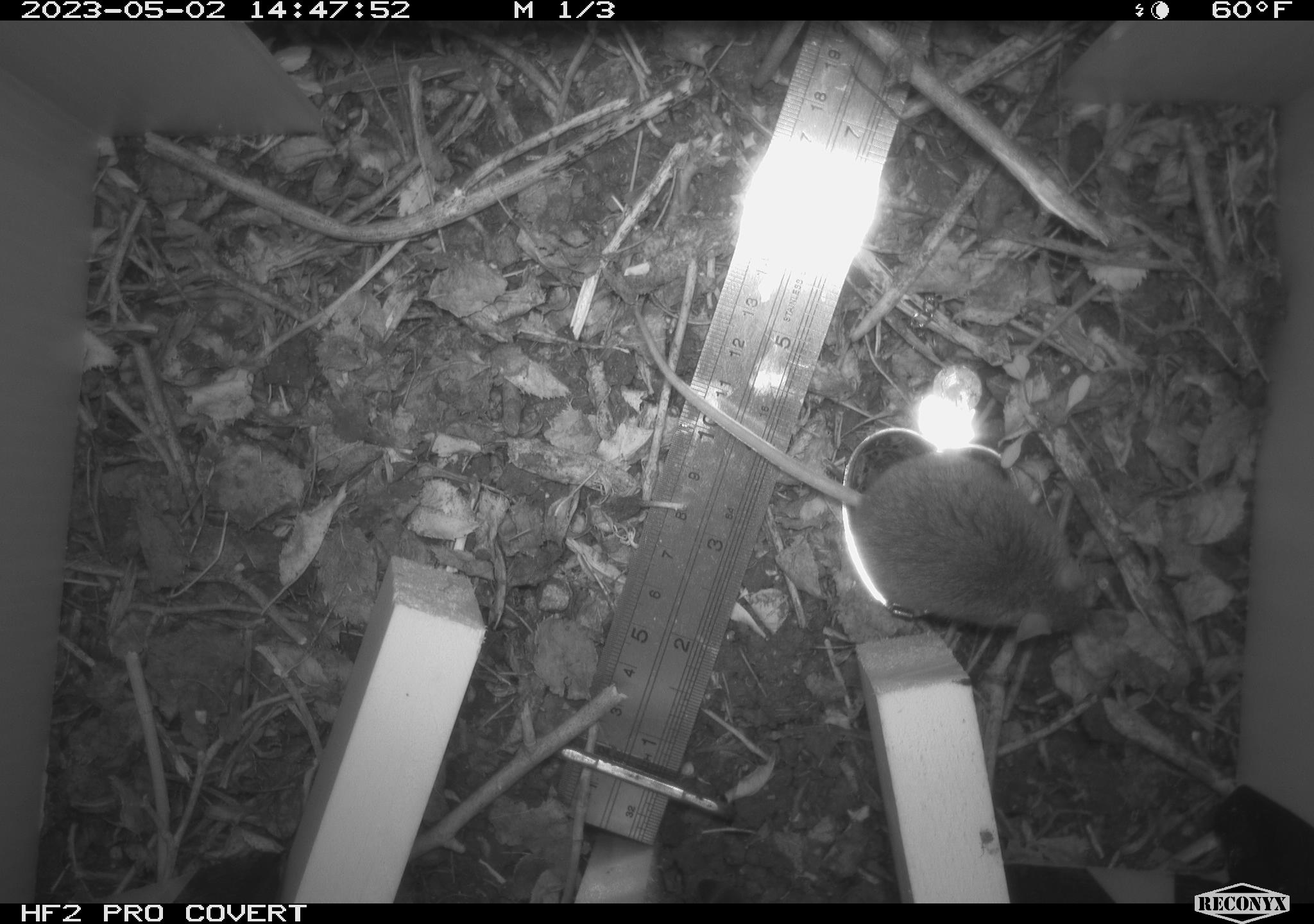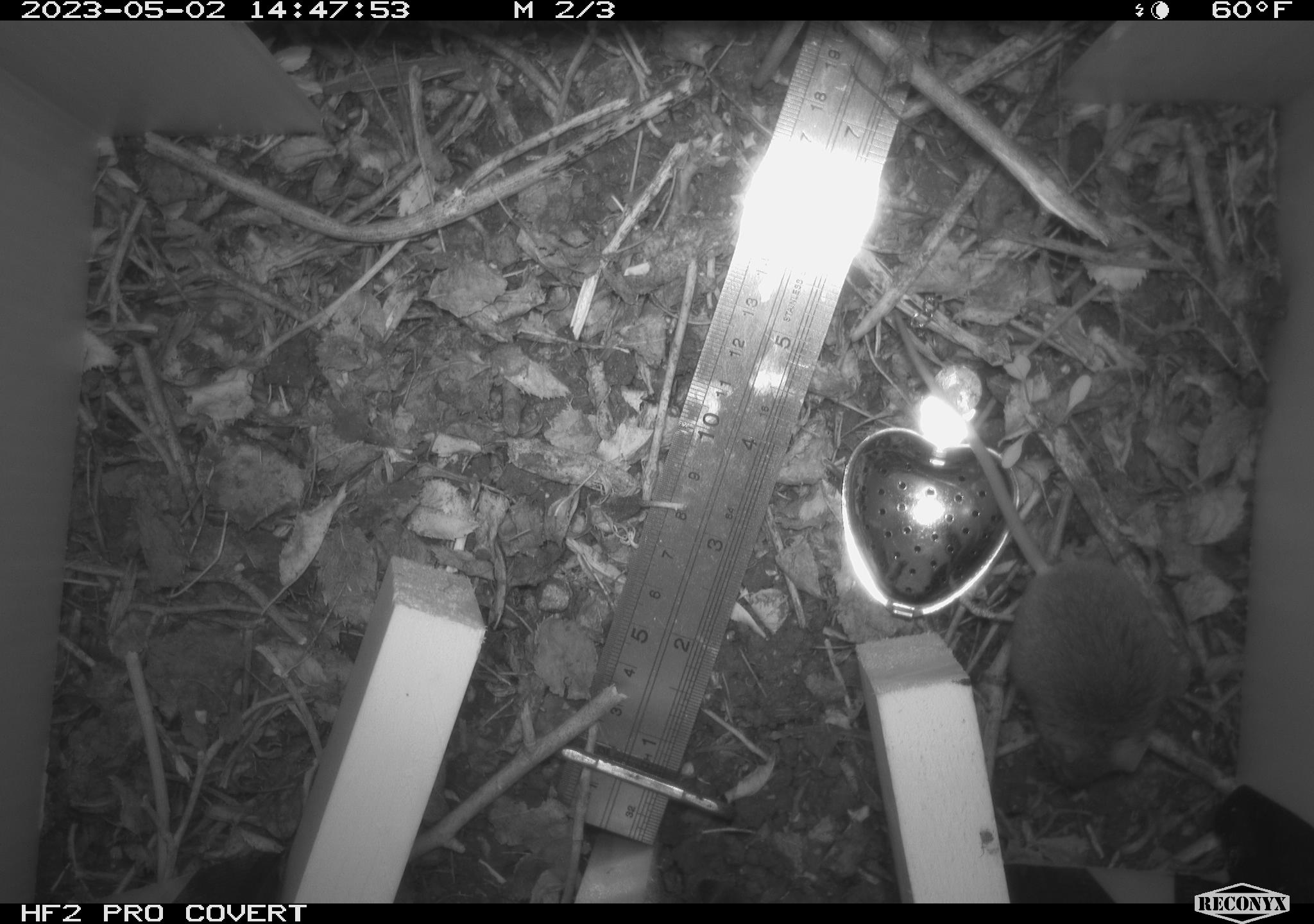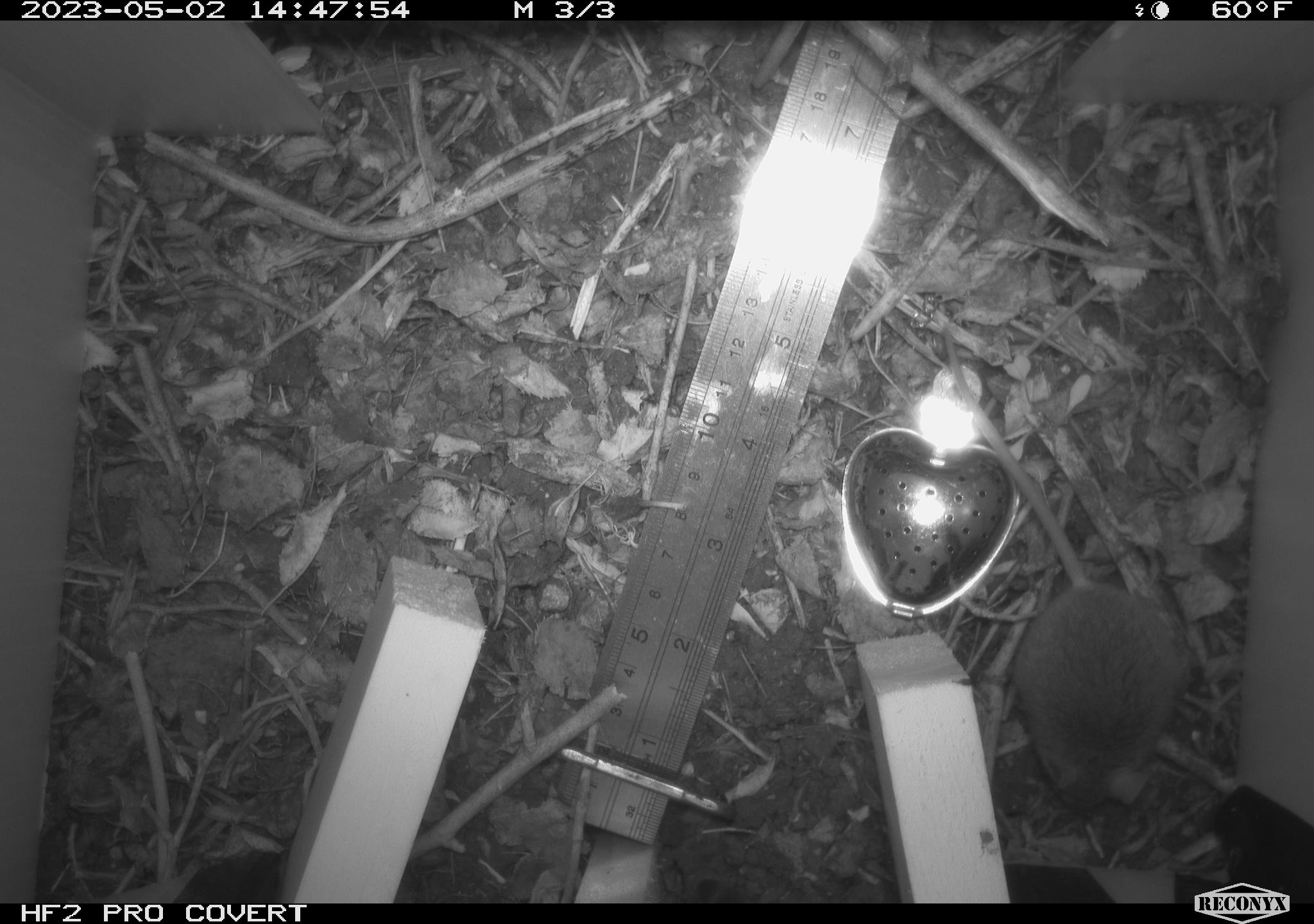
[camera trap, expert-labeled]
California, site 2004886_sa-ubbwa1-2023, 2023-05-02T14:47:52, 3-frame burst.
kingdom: Animalia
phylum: Chordata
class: Mammalia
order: Rodentia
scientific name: Rodentia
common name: mouse species